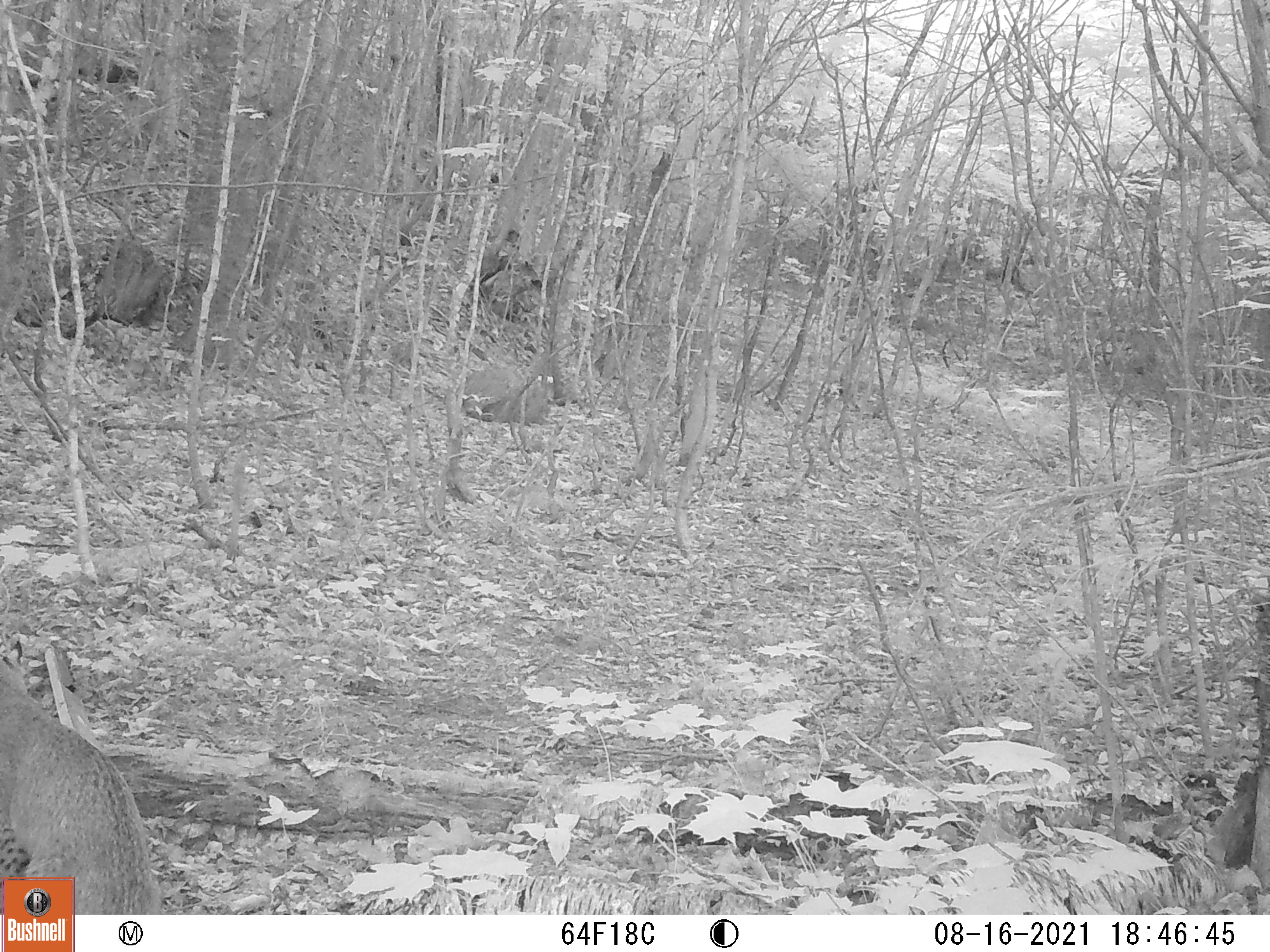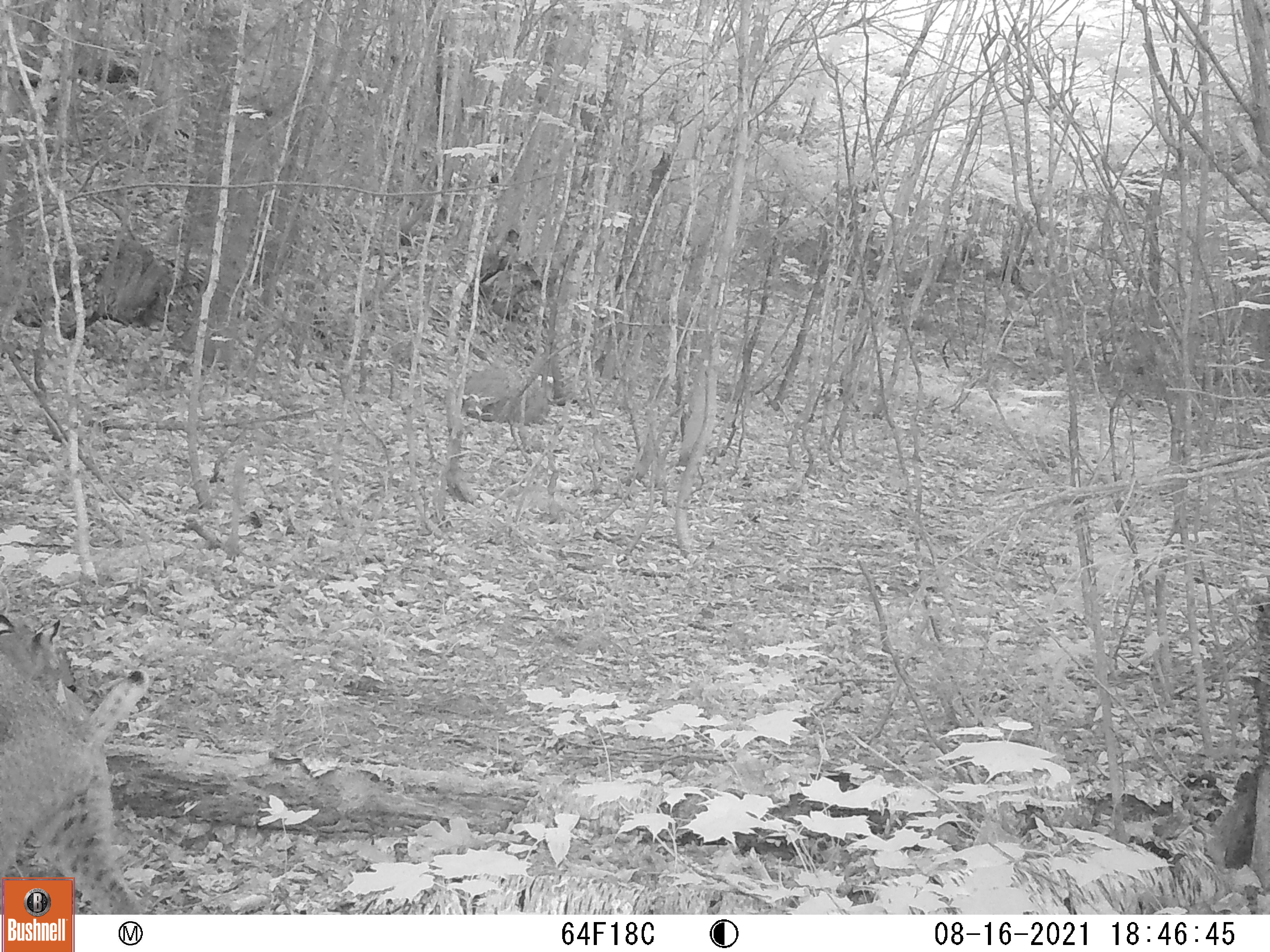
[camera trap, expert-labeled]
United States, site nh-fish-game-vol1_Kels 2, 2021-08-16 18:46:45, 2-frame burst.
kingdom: Animalia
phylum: Chordata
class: Mammalia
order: Carnivora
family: Felidae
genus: Lynx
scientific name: Lynx rufus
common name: bobcat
Bobcat (Lynx rufus).